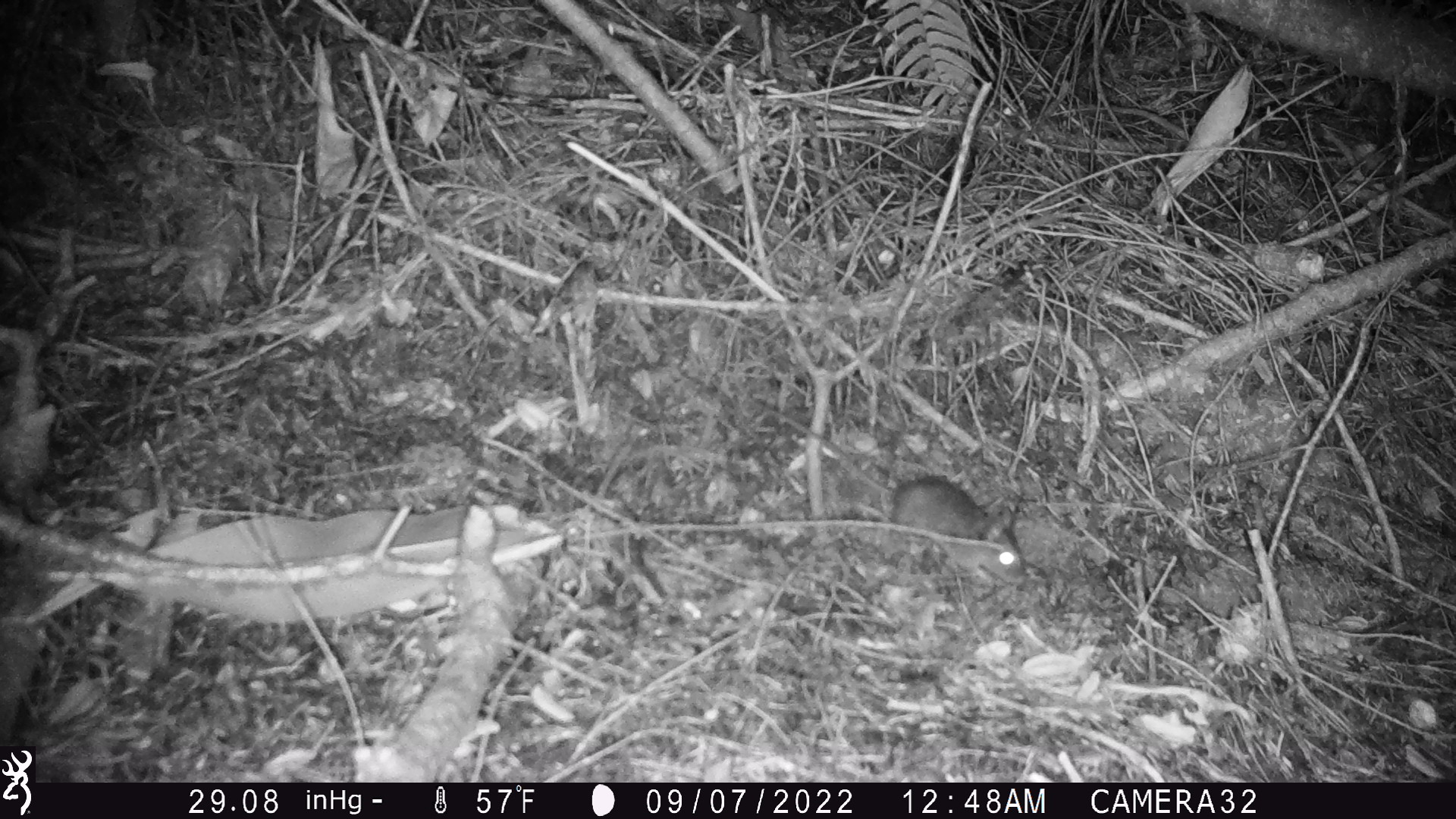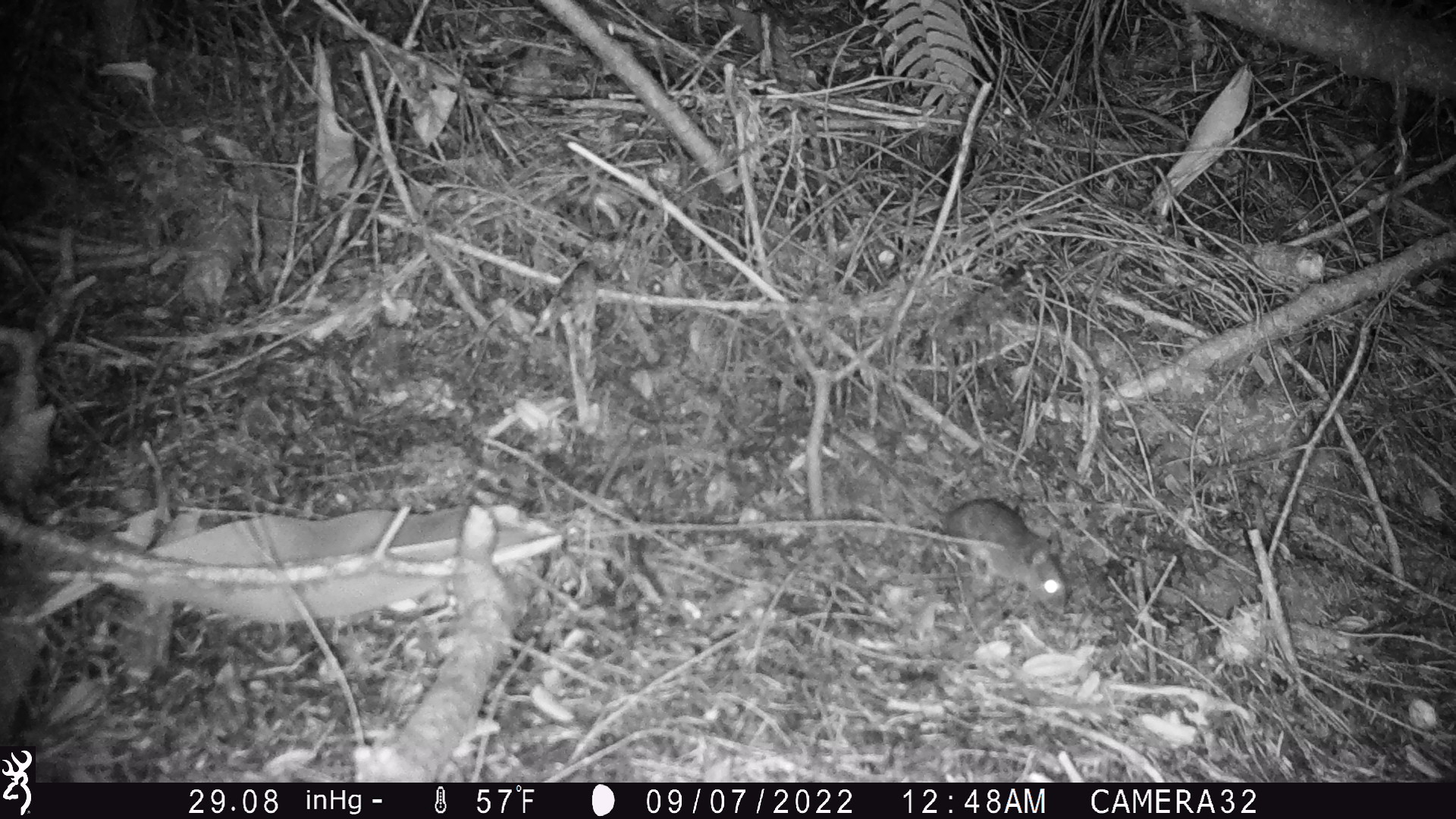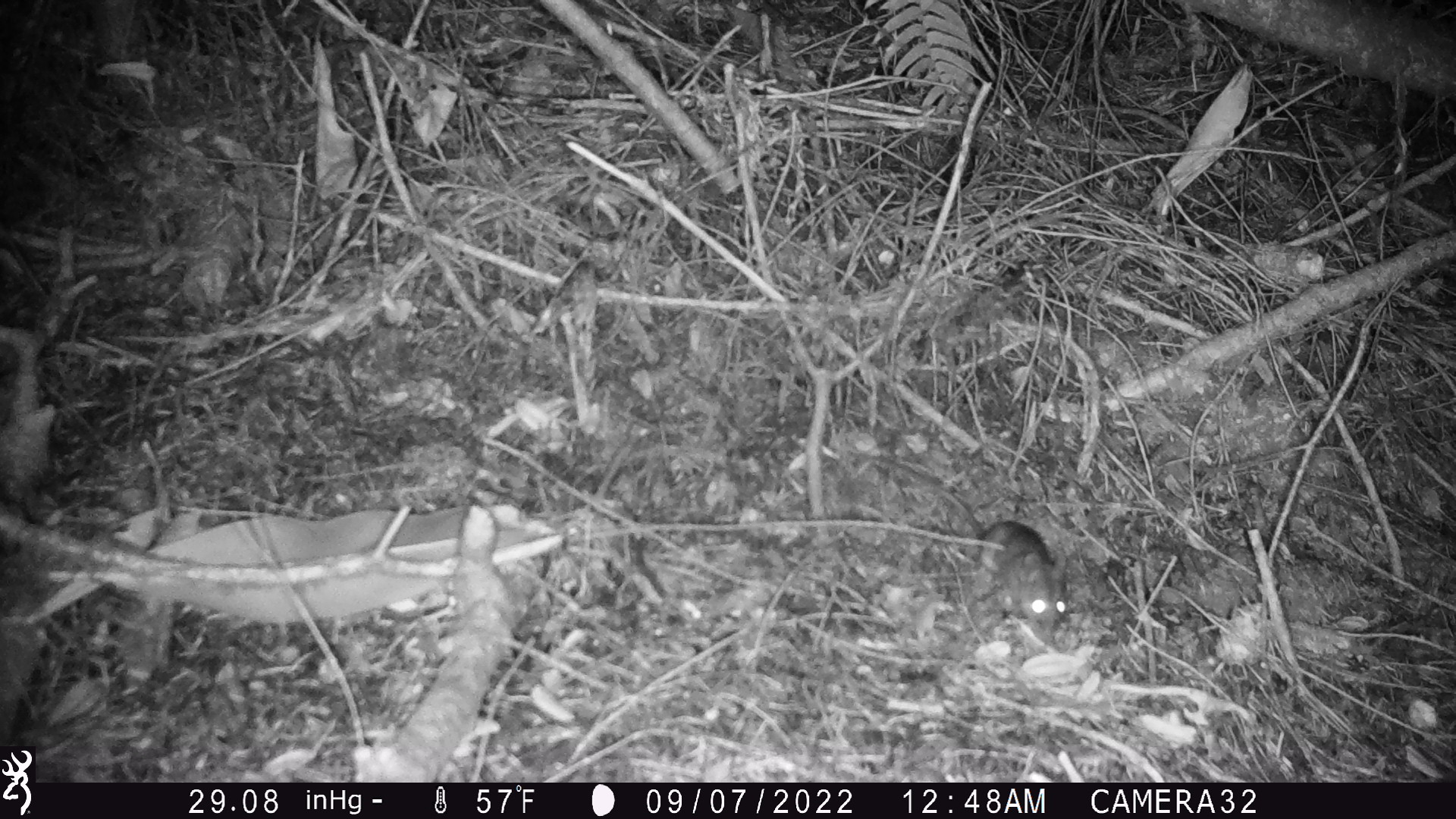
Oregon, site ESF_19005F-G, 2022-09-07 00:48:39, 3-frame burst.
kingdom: Animalia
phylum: Chordata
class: Mammalia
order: Rodentia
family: Cricetidae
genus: Neotoma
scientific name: Neotoma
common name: woodrats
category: neotoma species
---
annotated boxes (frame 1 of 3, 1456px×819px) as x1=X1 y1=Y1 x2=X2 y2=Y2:
neotoma species: x1=732 y1=367 x2=1045 y2=584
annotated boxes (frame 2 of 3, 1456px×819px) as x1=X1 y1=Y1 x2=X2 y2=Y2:
neotoma species: x1=792 y1=405 x2=1088 y2=617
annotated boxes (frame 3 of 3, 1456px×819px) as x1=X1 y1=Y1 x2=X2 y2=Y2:
neotoma species: x1=835 y1=431 x2=1078 y2=652